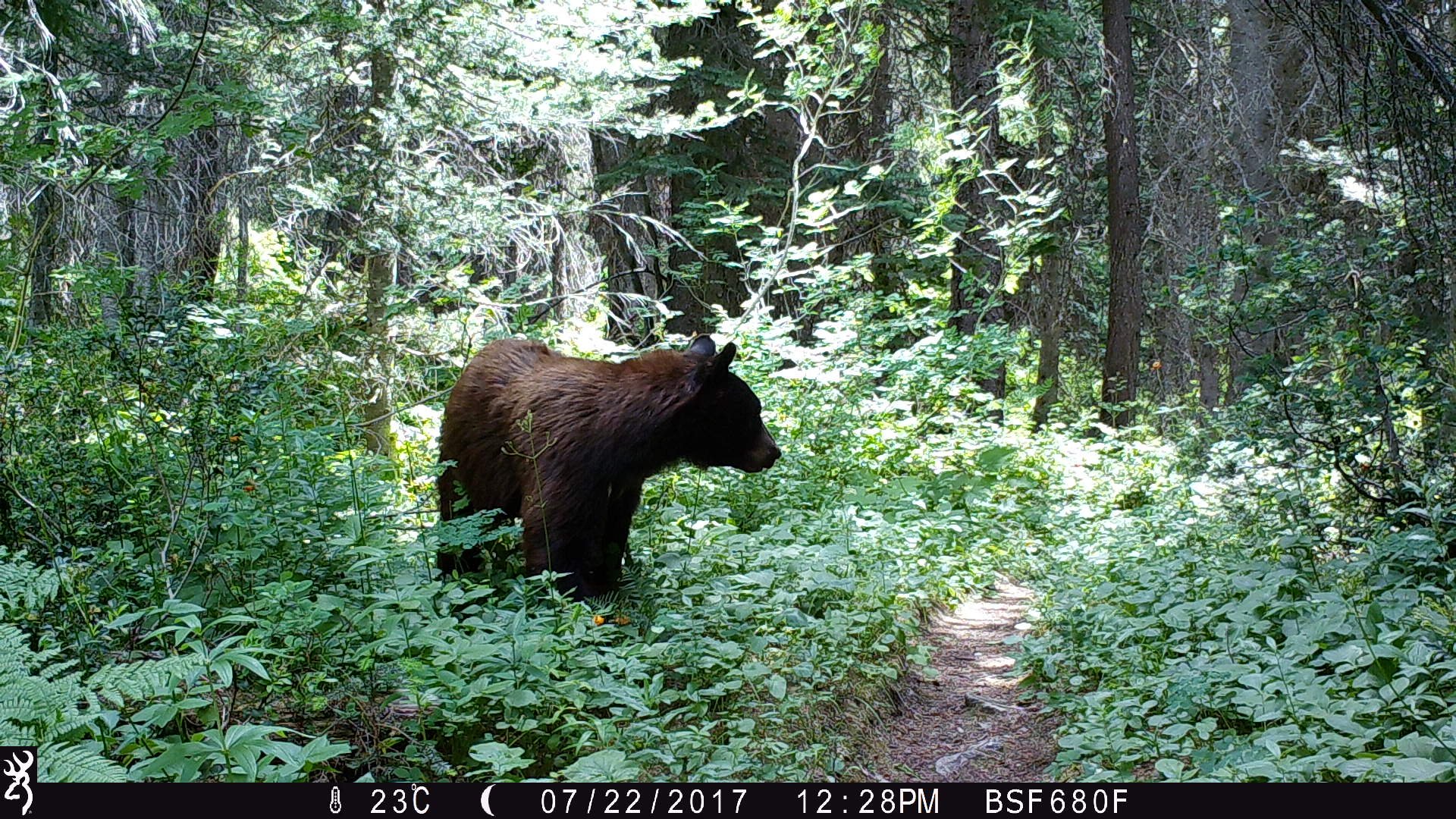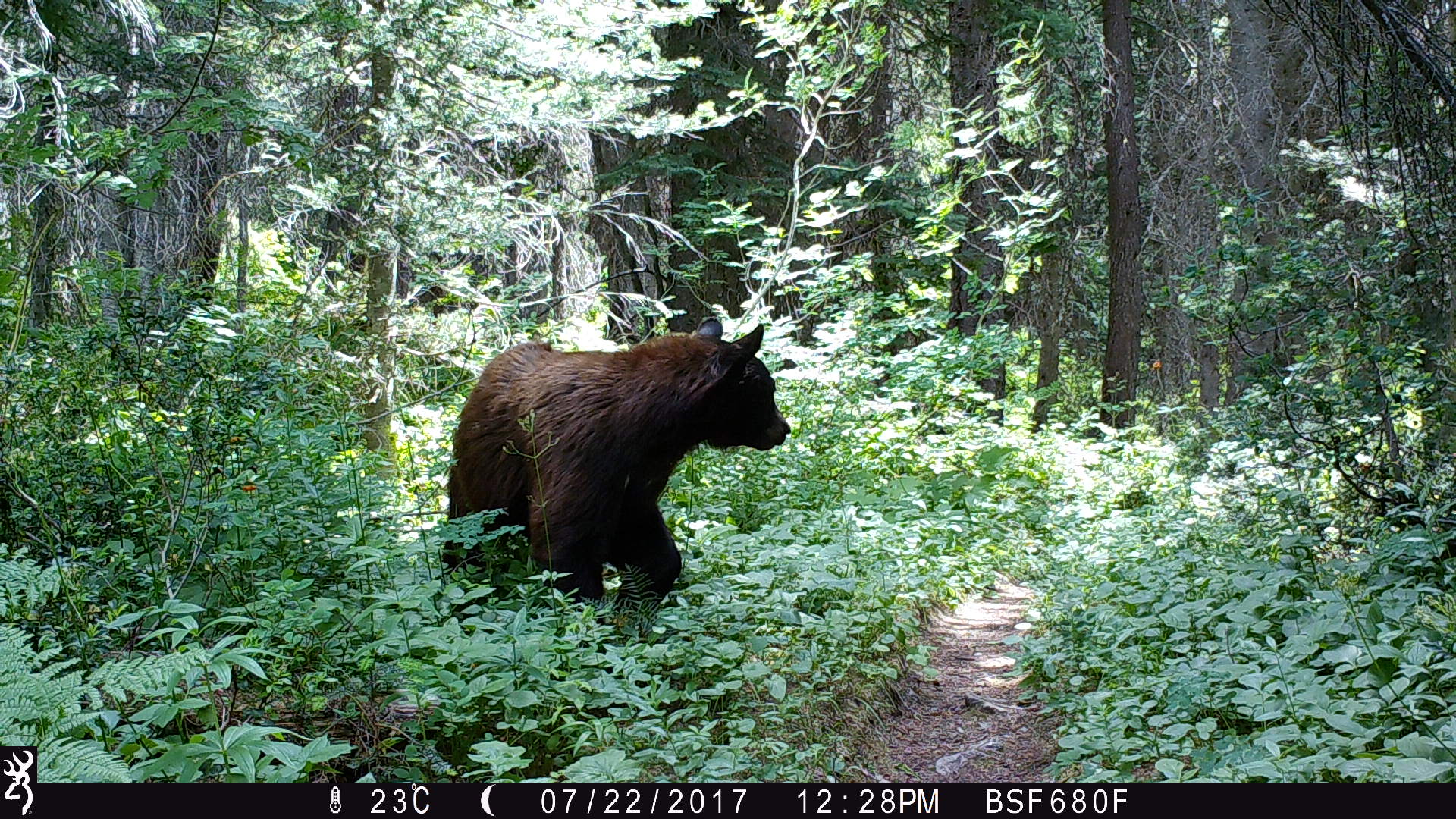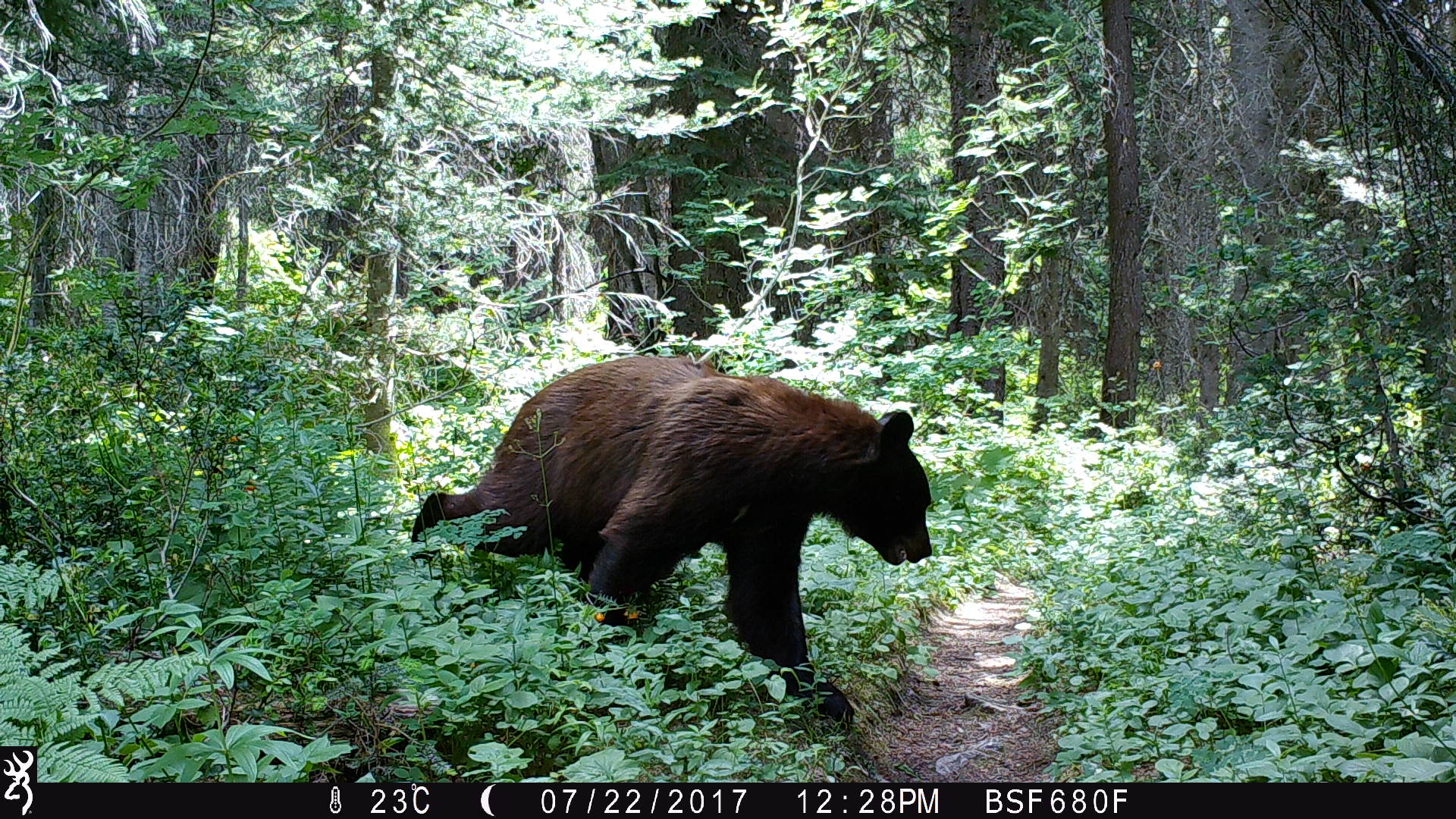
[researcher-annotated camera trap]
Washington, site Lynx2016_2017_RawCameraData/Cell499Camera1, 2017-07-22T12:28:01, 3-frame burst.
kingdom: Animalia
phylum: Chordata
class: Mammalia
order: Carnivora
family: Ursidae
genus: Ursus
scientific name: Ursus americanus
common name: american black bear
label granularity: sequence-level